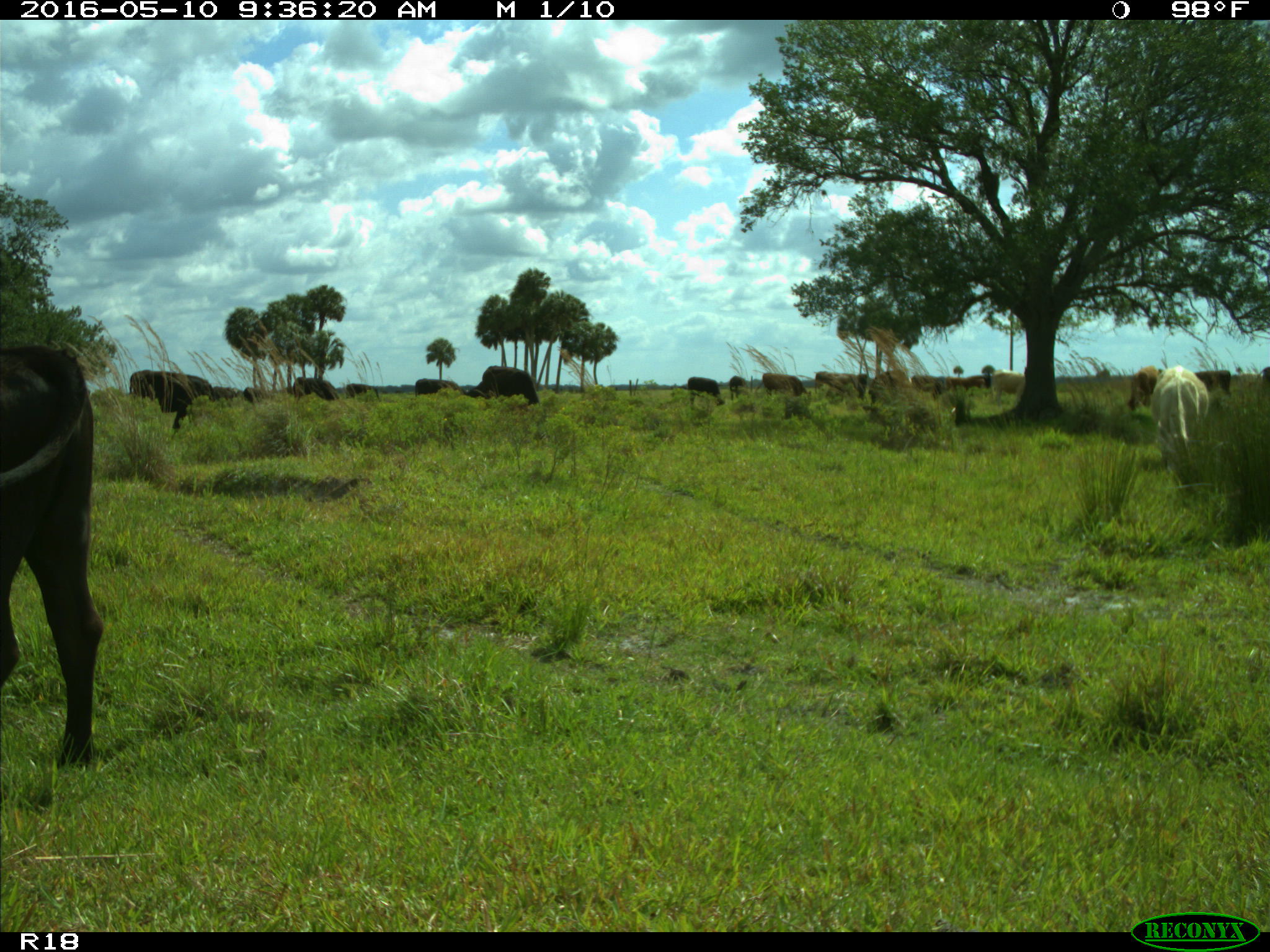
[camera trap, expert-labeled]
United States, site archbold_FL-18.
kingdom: Animalia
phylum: Chordata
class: Mammalia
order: Artiodactyla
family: Bovidae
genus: Bos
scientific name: Bos taurus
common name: domestic cow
Bos taurus (domestic cow).